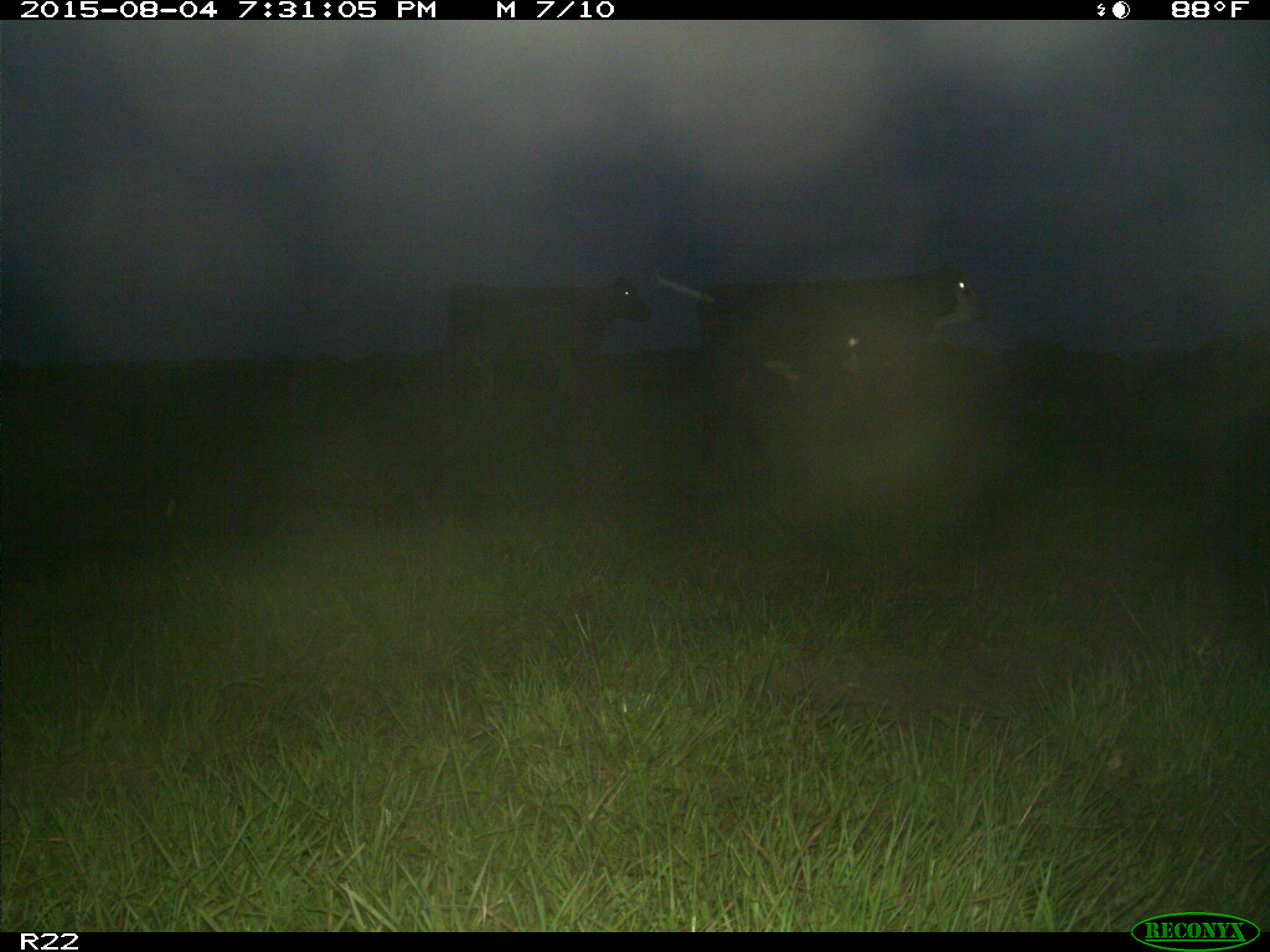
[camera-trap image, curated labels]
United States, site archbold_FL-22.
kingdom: Animalia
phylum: Chordata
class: Mammalia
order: Artiodactyla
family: Bovidae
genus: Bos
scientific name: Bos taurus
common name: domestic cow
Bos taurus (domestic cow).